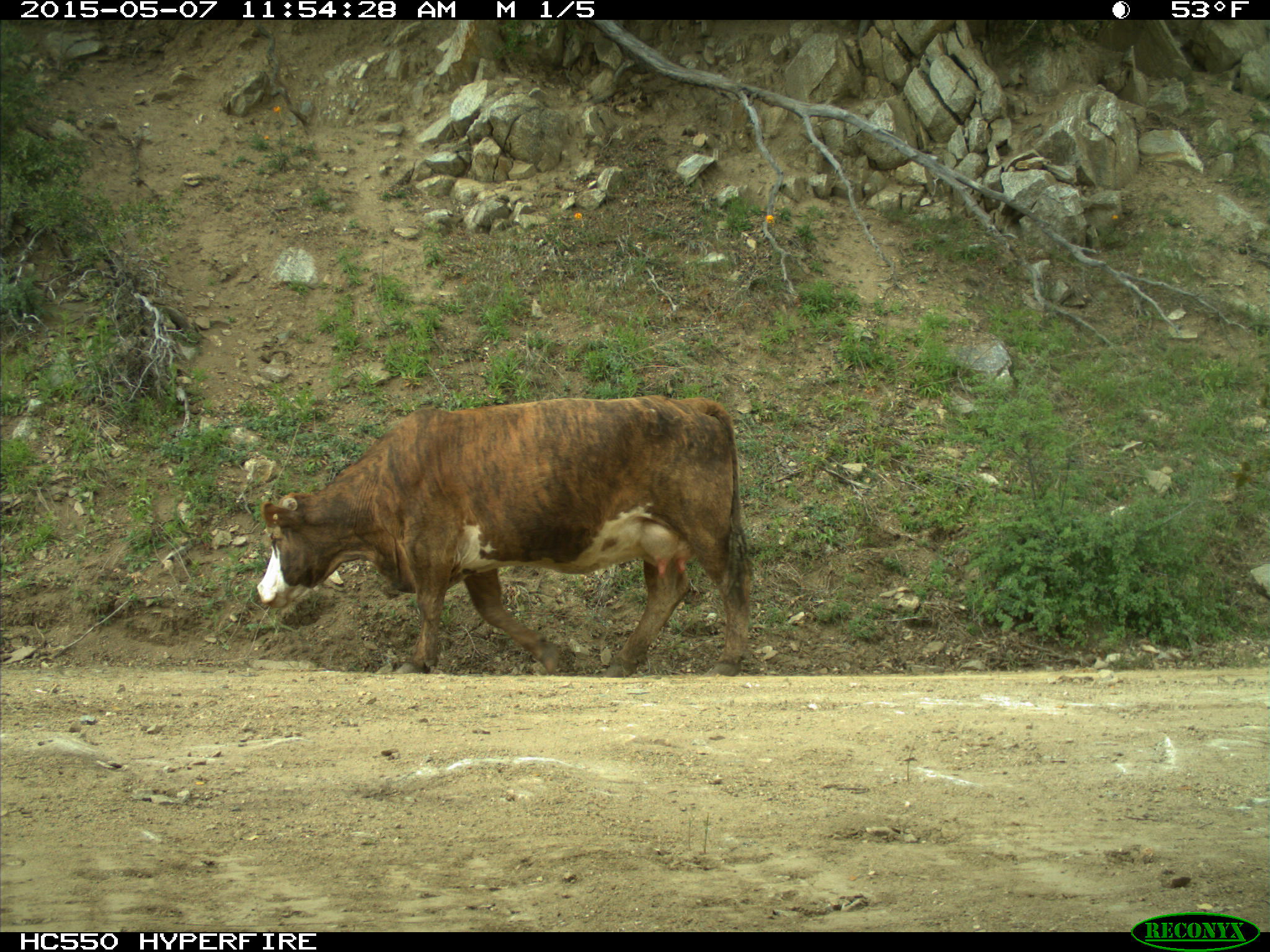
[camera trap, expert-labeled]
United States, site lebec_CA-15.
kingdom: Animalia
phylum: Chordata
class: Mammalia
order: Artiodactyla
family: Bovidae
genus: Bos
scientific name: Bos taurus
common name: domestic cow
Bos taurus (domestic cow).